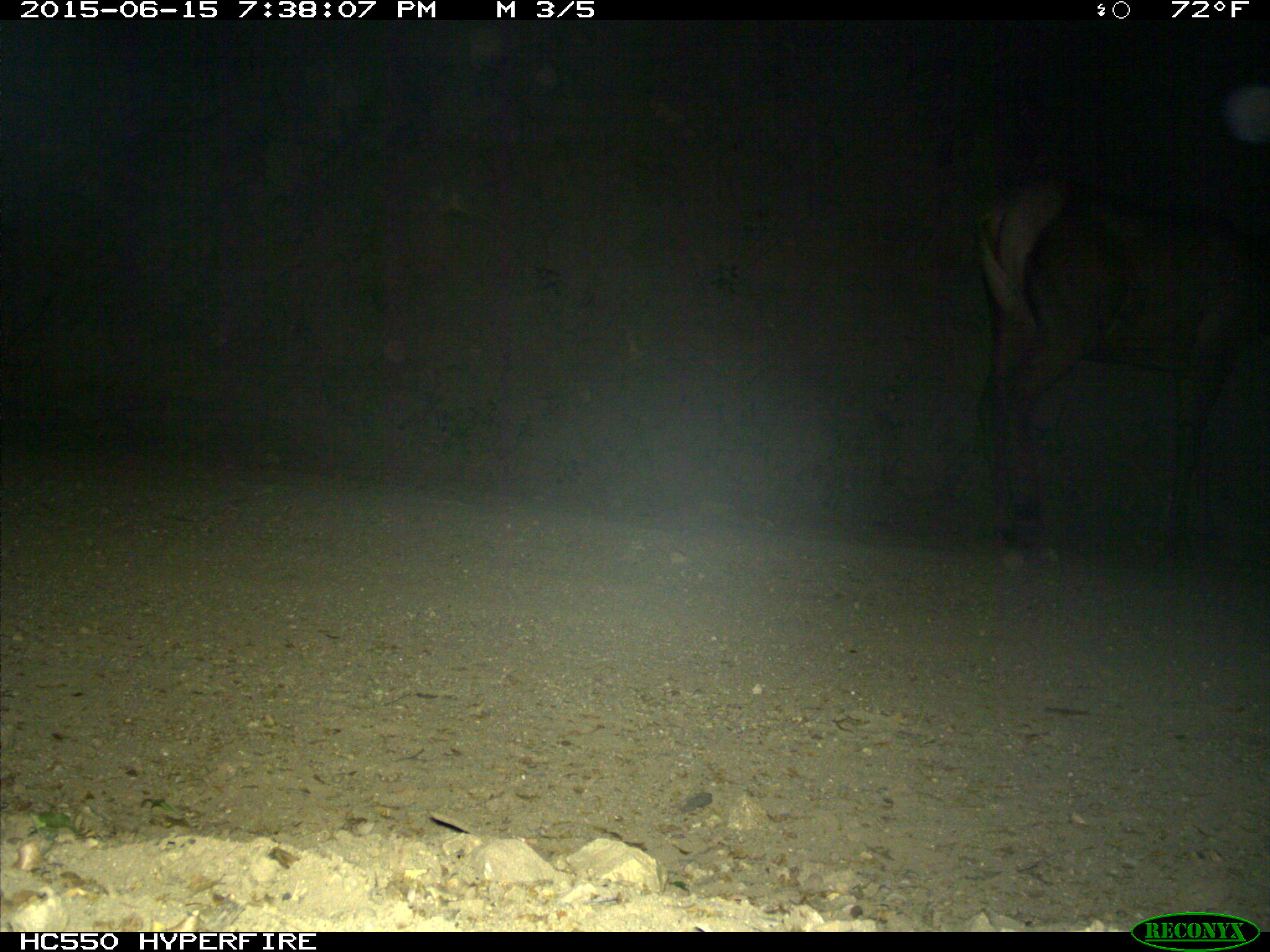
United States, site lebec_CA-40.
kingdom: Animalia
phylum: Chordata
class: Mammalia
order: Artiodactyla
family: Cervidae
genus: Cervus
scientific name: Cervus canadensis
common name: elk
Cervus canadensis (elk).